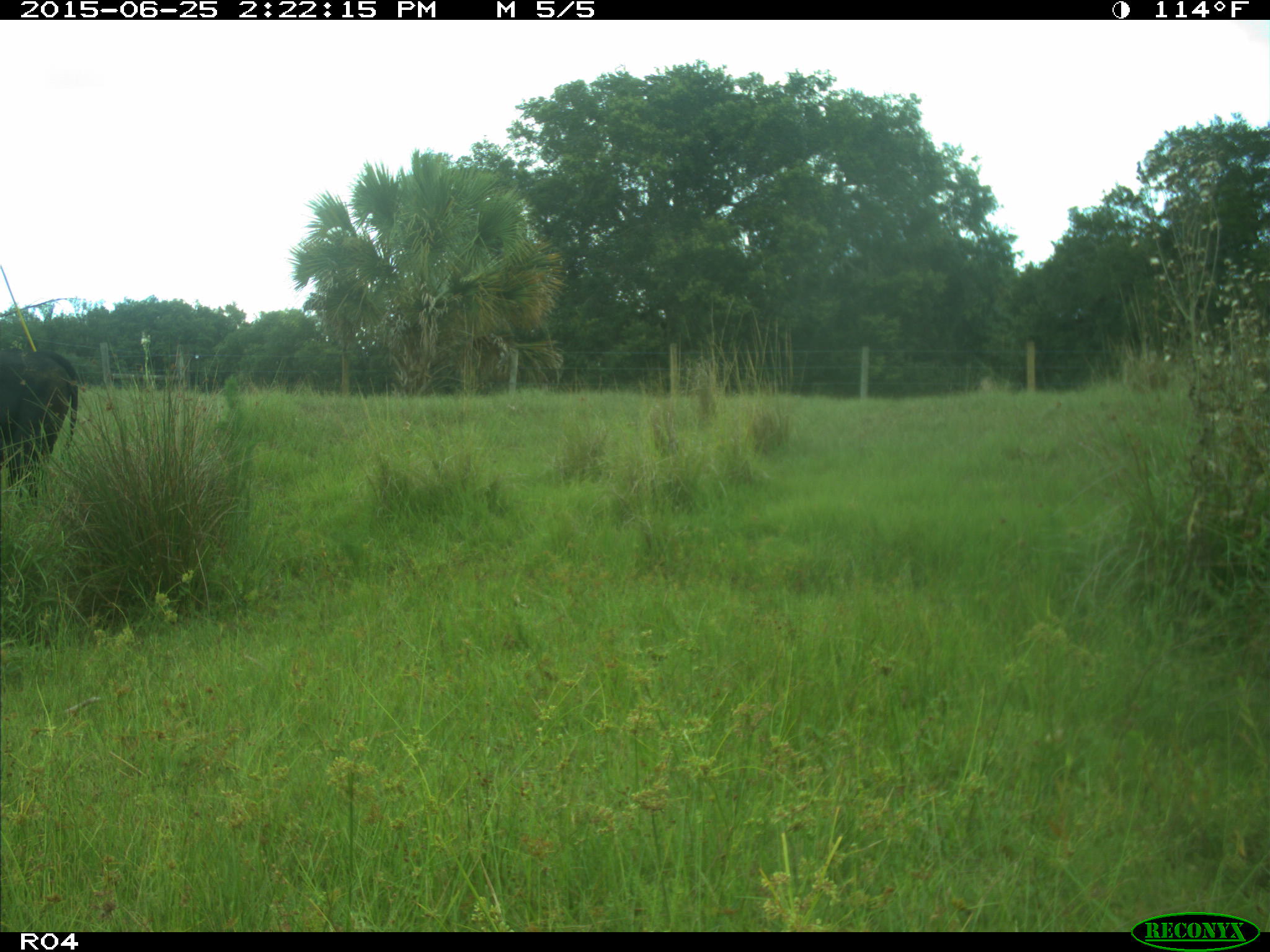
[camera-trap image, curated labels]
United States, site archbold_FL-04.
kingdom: Animalia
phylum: Chordata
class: Mammalia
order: Artiodactyla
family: Bovidae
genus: Bos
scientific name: Bos taurus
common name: domestic cow